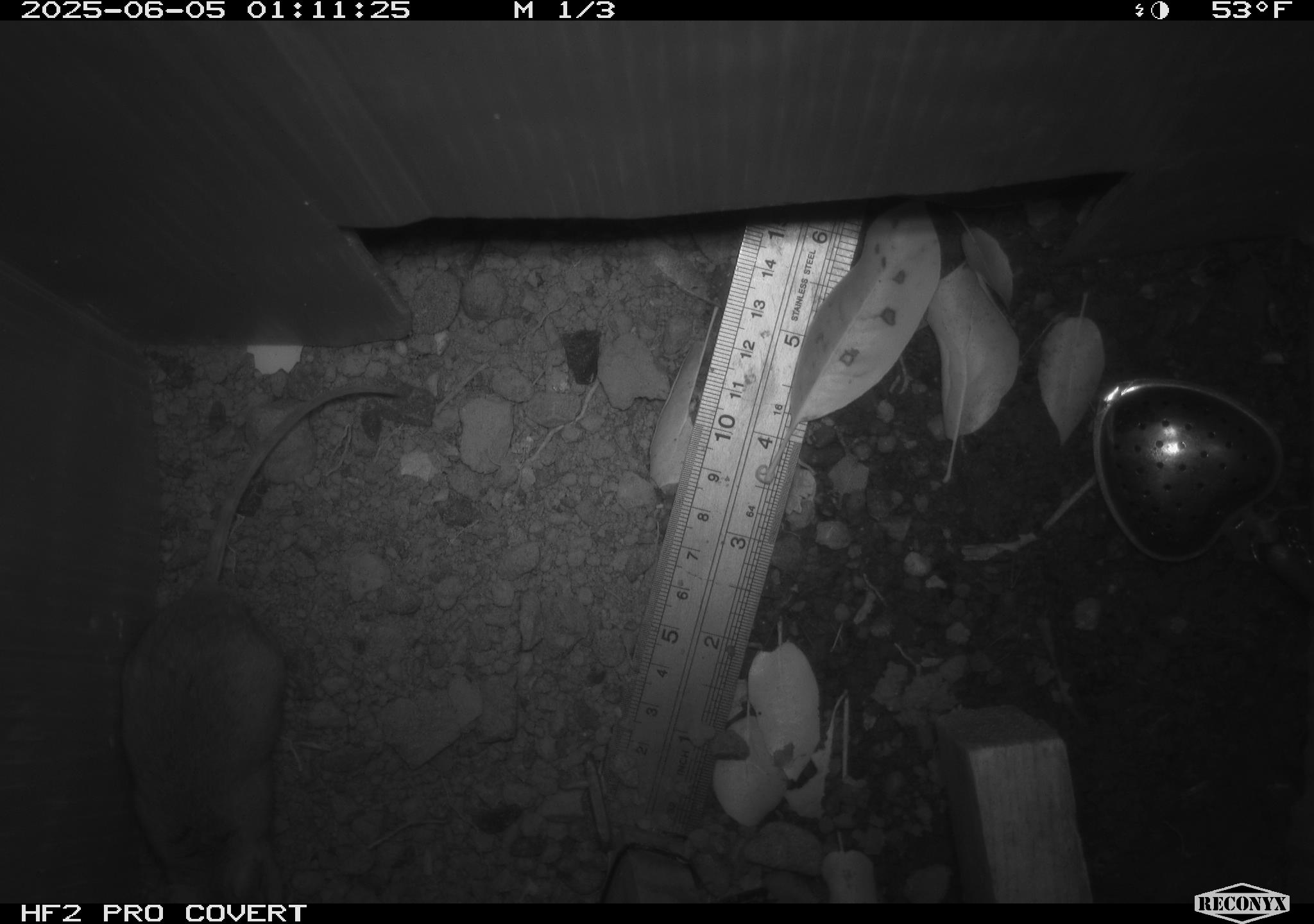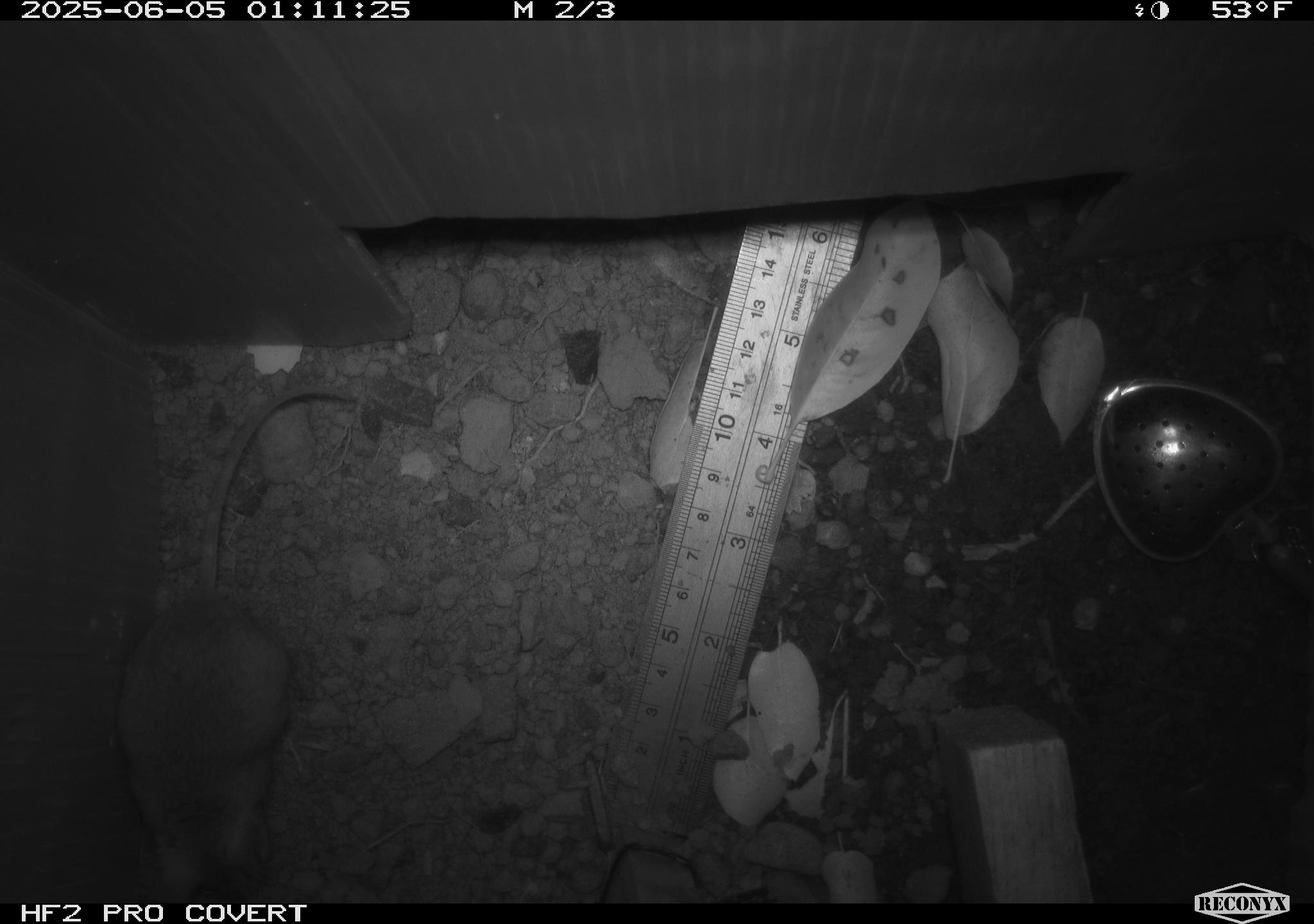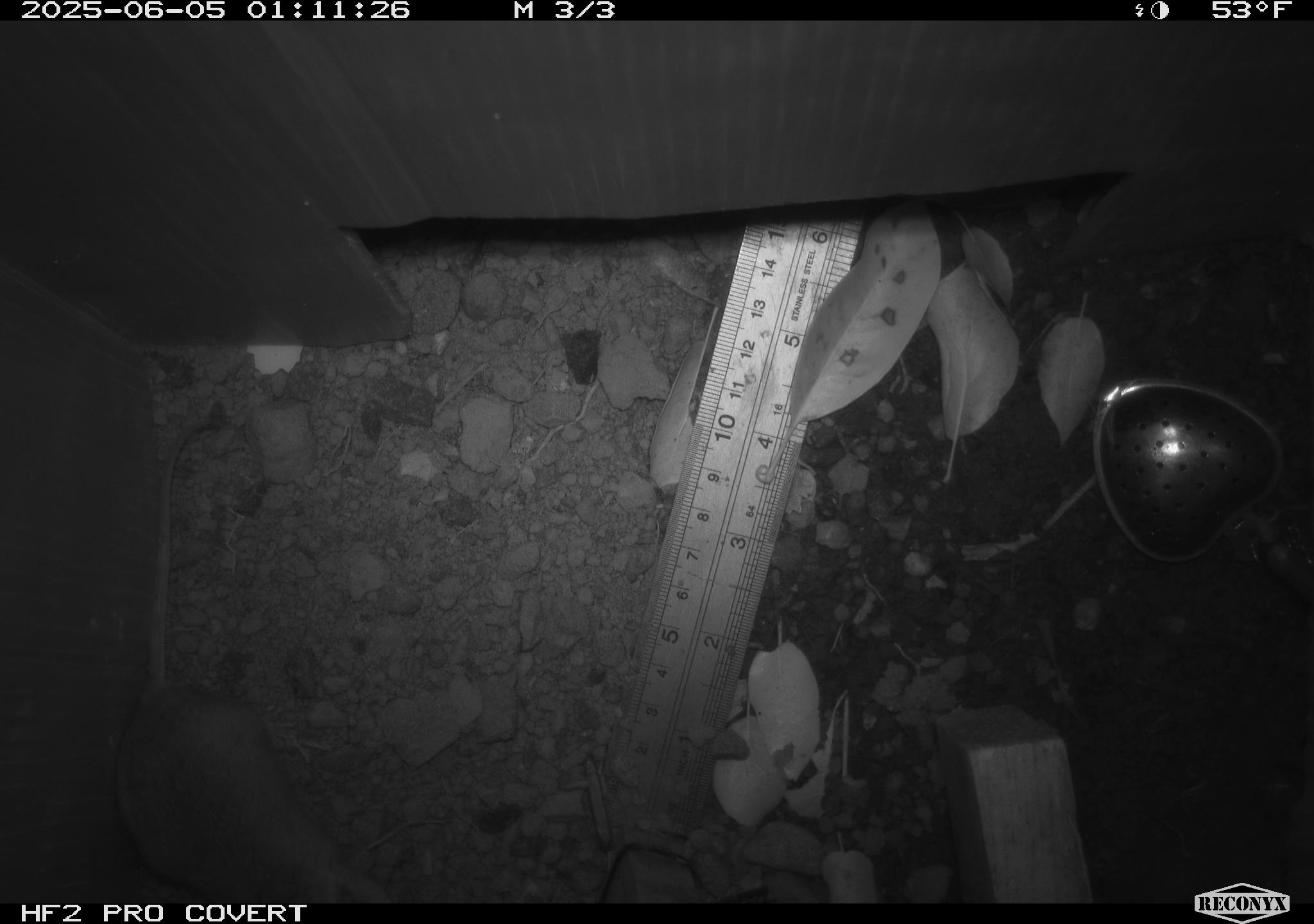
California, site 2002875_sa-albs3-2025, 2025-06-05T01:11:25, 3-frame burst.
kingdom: Animalia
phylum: Chordata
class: Mammalia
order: Rodentia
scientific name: Rodentia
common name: mouse species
Mouse species (Rodentia).